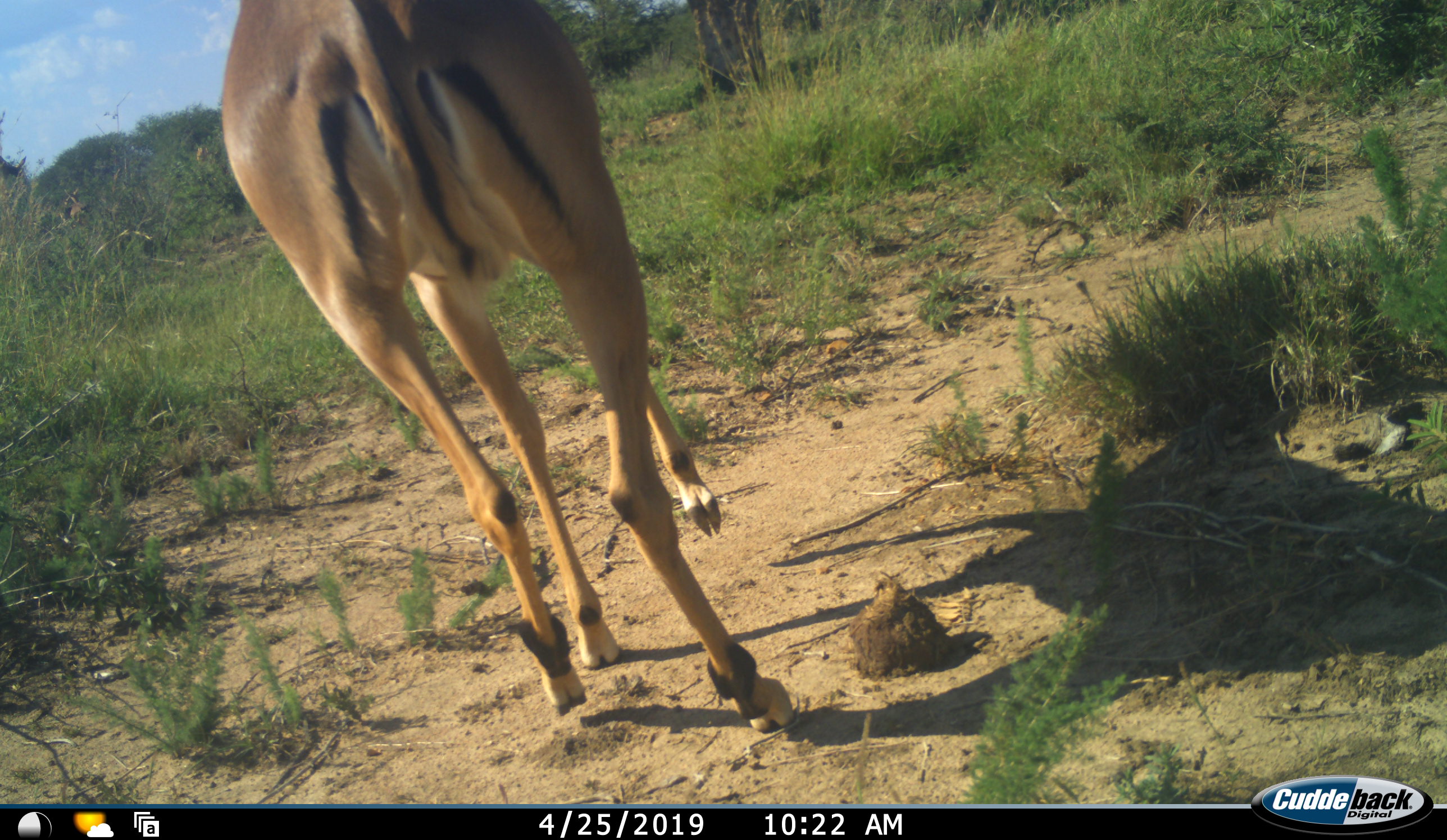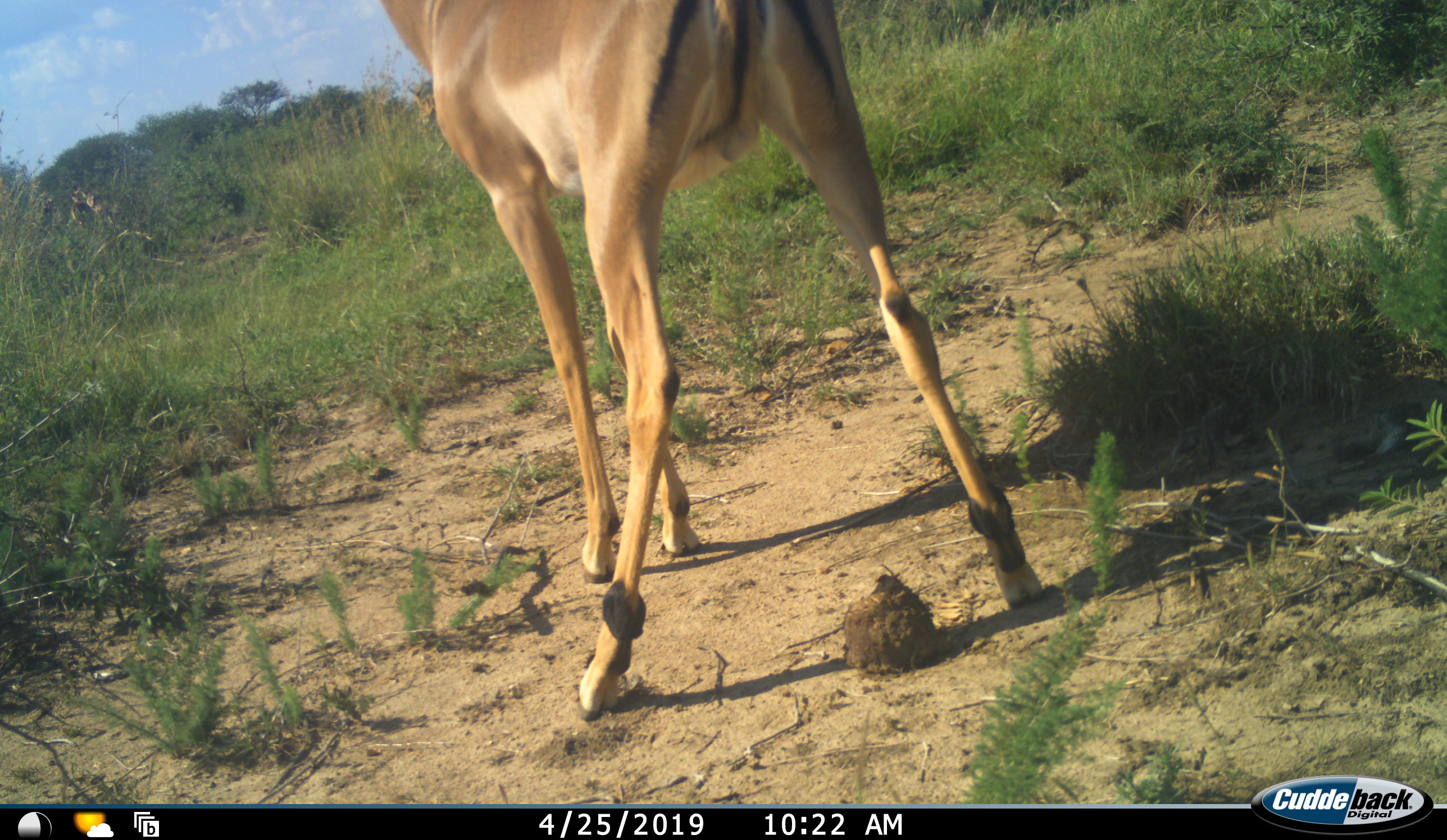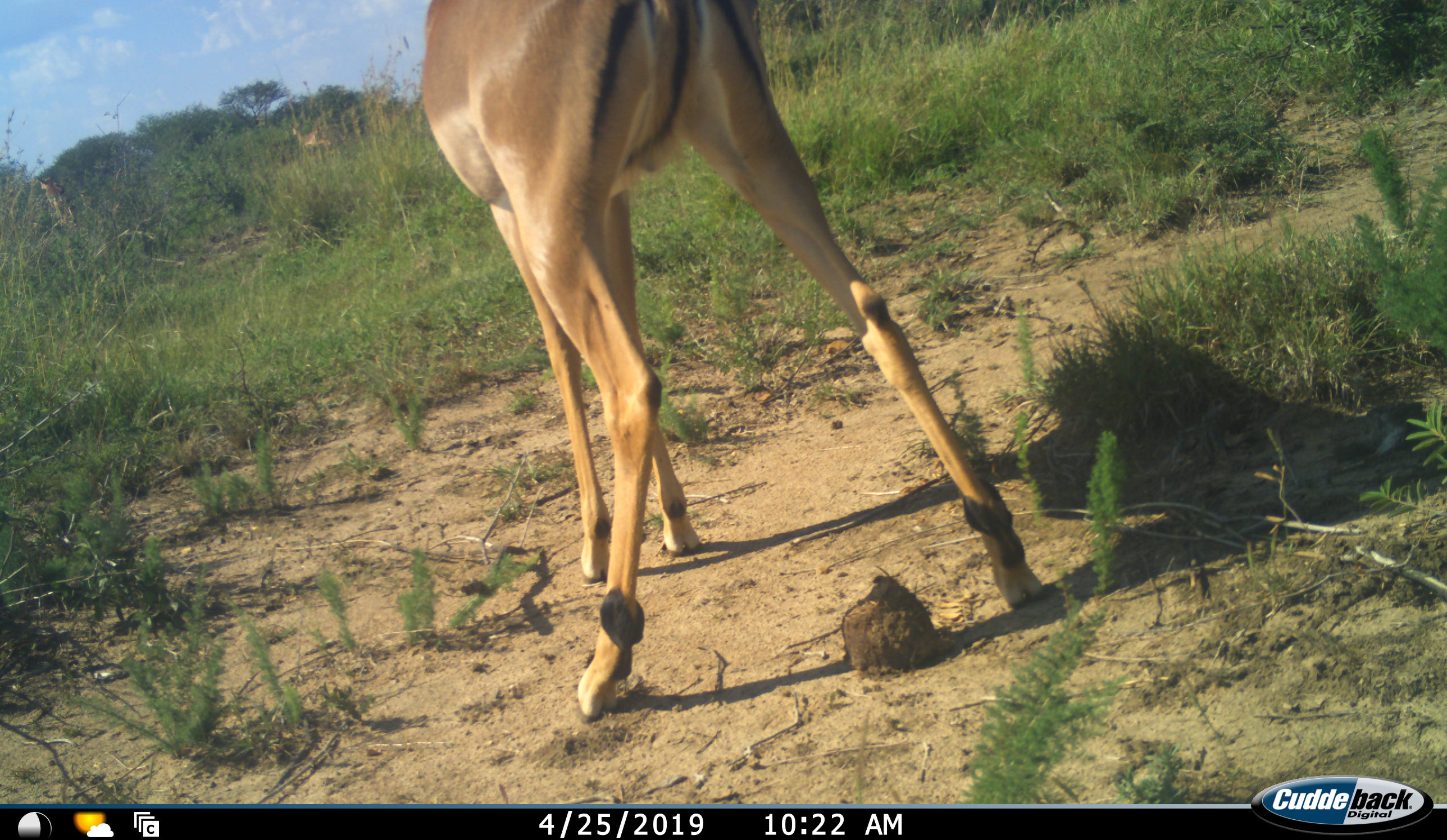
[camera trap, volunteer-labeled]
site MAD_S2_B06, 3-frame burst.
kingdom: Animalia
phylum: Chordata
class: Mammalia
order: Artiodactyla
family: Bovidae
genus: Aepyceros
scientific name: Aepyceros melampus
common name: impala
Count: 1.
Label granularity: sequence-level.